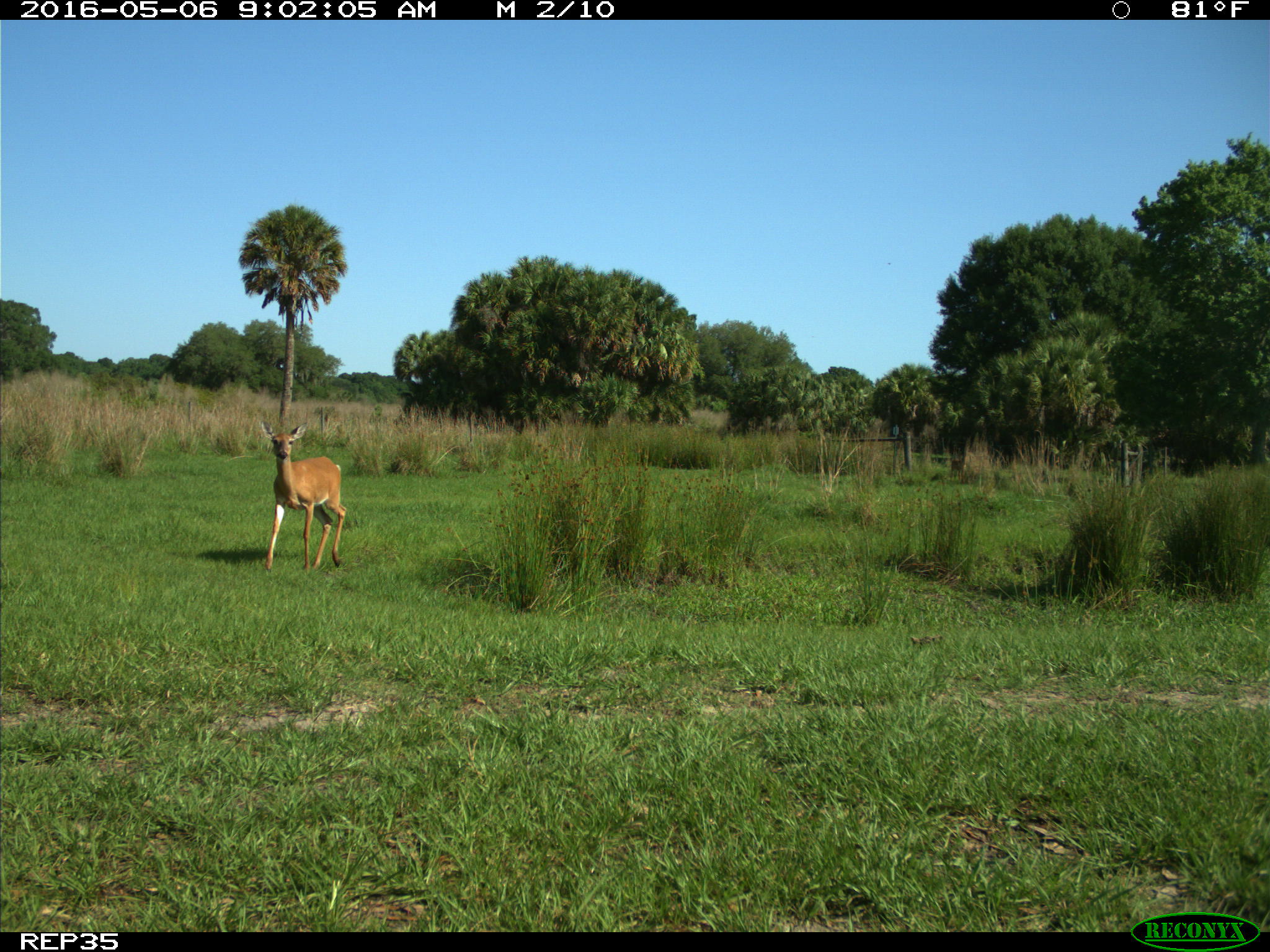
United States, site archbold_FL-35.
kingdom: Animalia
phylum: Chordata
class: Mammalia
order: Artiodactyla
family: Cervidae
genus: Odocoileus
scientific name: Odocoileus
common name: deer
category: unidentified deer